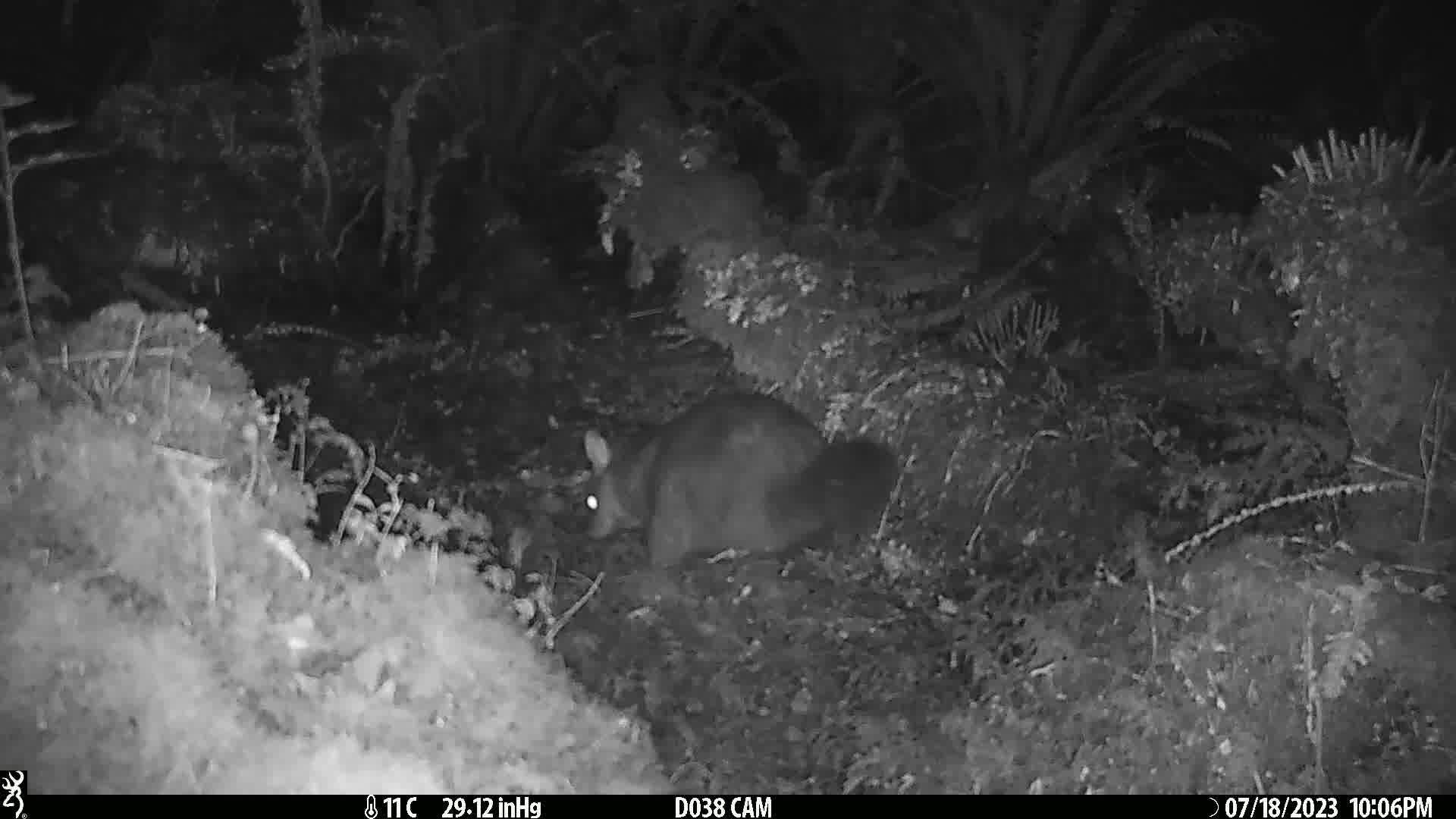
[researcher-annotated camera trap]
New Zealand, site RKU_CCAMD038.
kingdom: Animalia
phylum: Chordata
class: Mammalia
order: Diprotodontia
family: Phalangeridae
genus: Trichosurus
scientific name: Trichosurus vulpecula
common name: common brushtail possum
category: possum